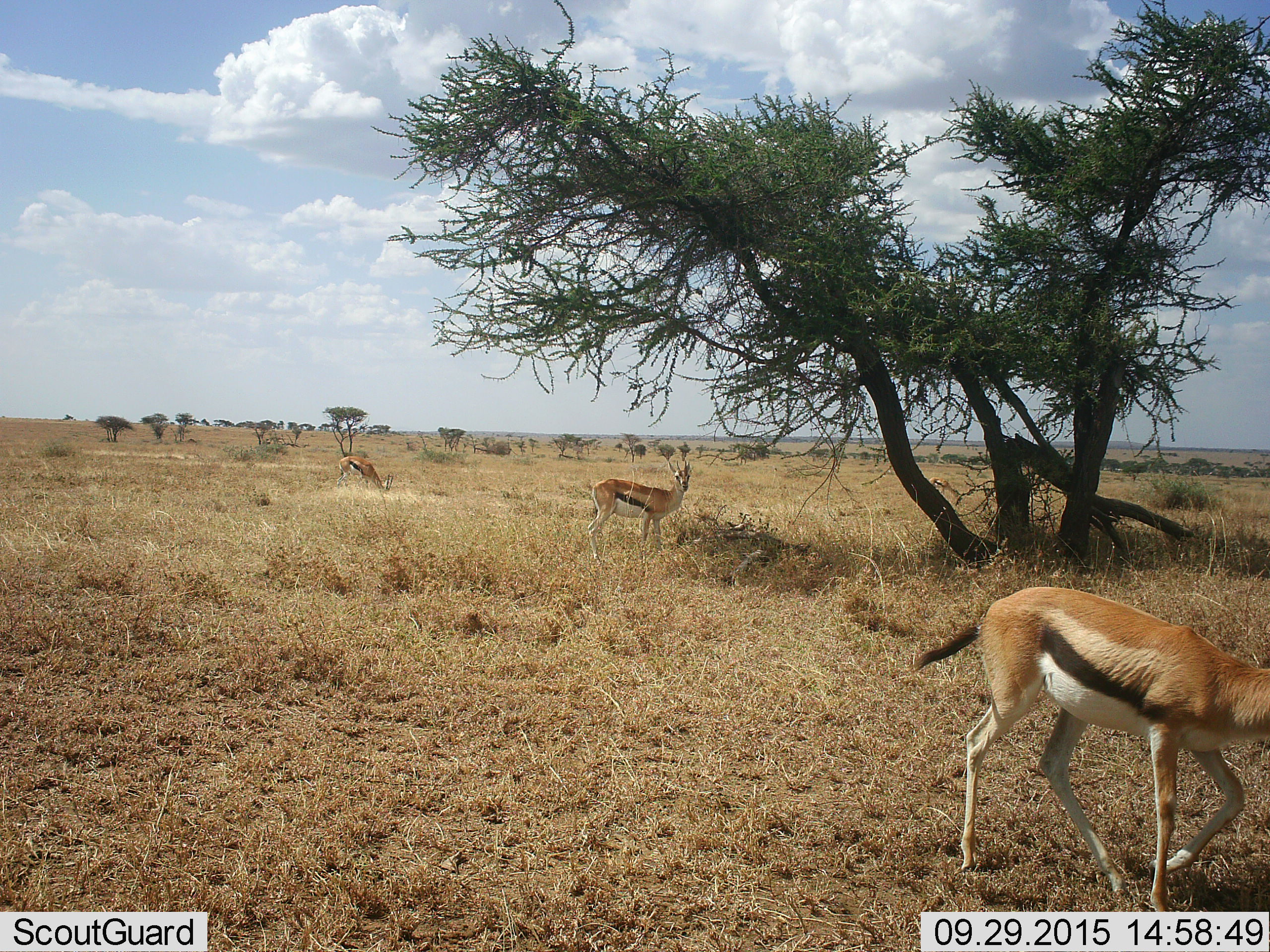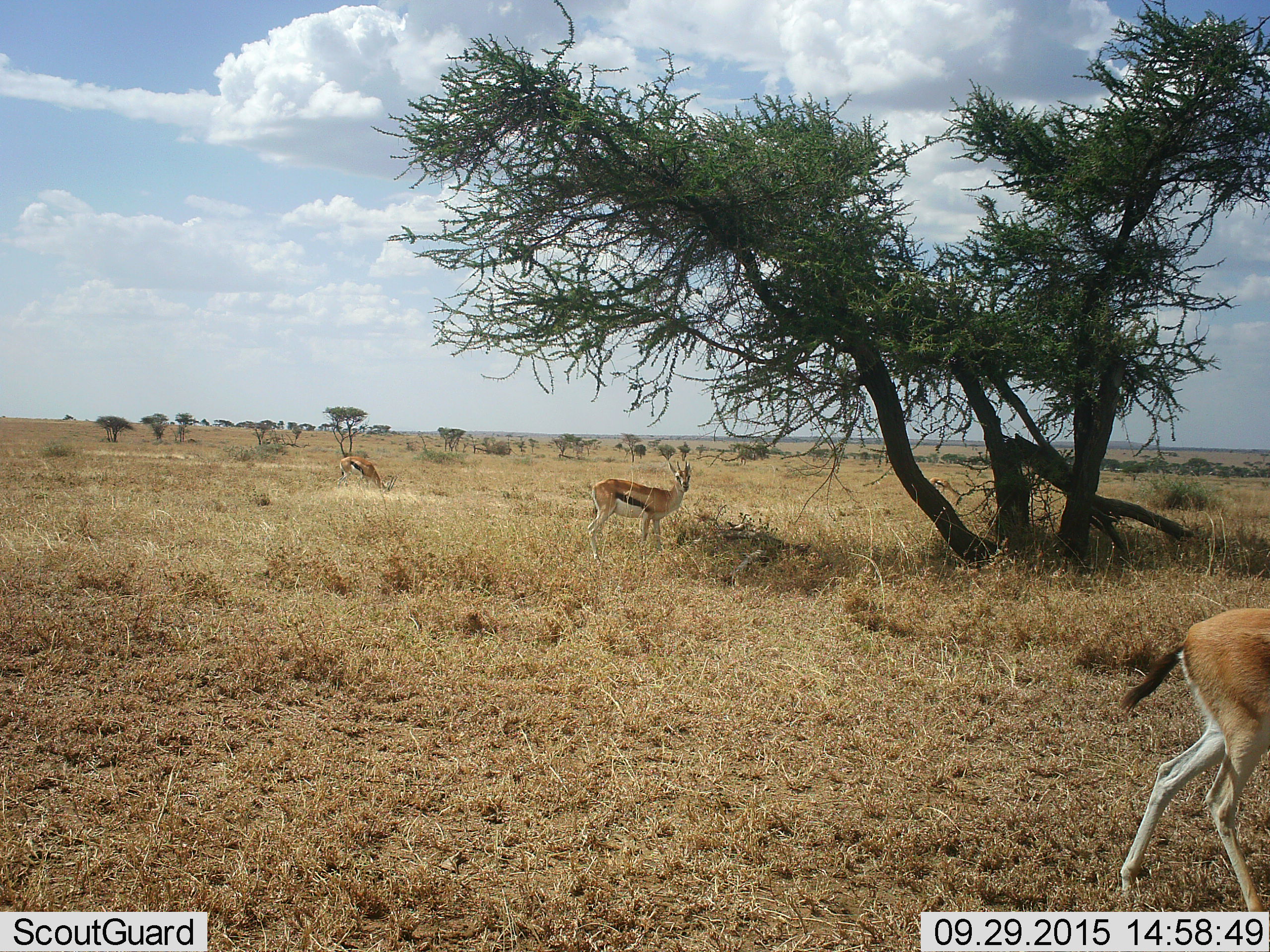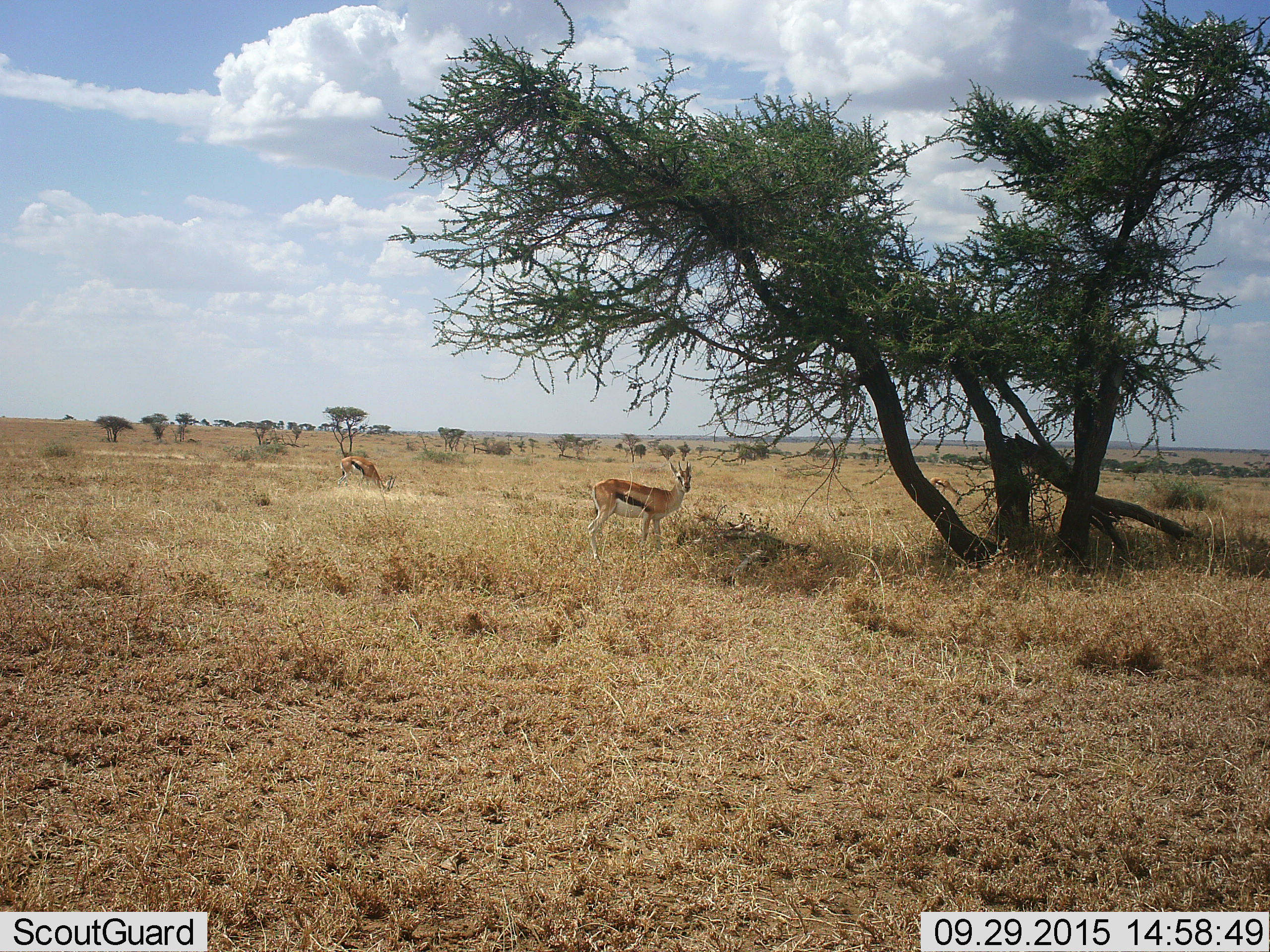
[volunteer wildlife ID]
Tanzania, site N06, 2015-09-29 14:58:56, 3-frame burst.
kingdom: Animalia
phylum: Chordata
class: Mammalia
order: Artiodactyla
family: Bovidae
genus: Eudorcas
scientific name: Eudorcas thomsonii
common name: thomson's gazelle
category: gazellethomsons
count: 3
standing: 78%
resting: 0%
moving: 78%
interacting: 0%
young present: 0%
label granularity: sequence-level